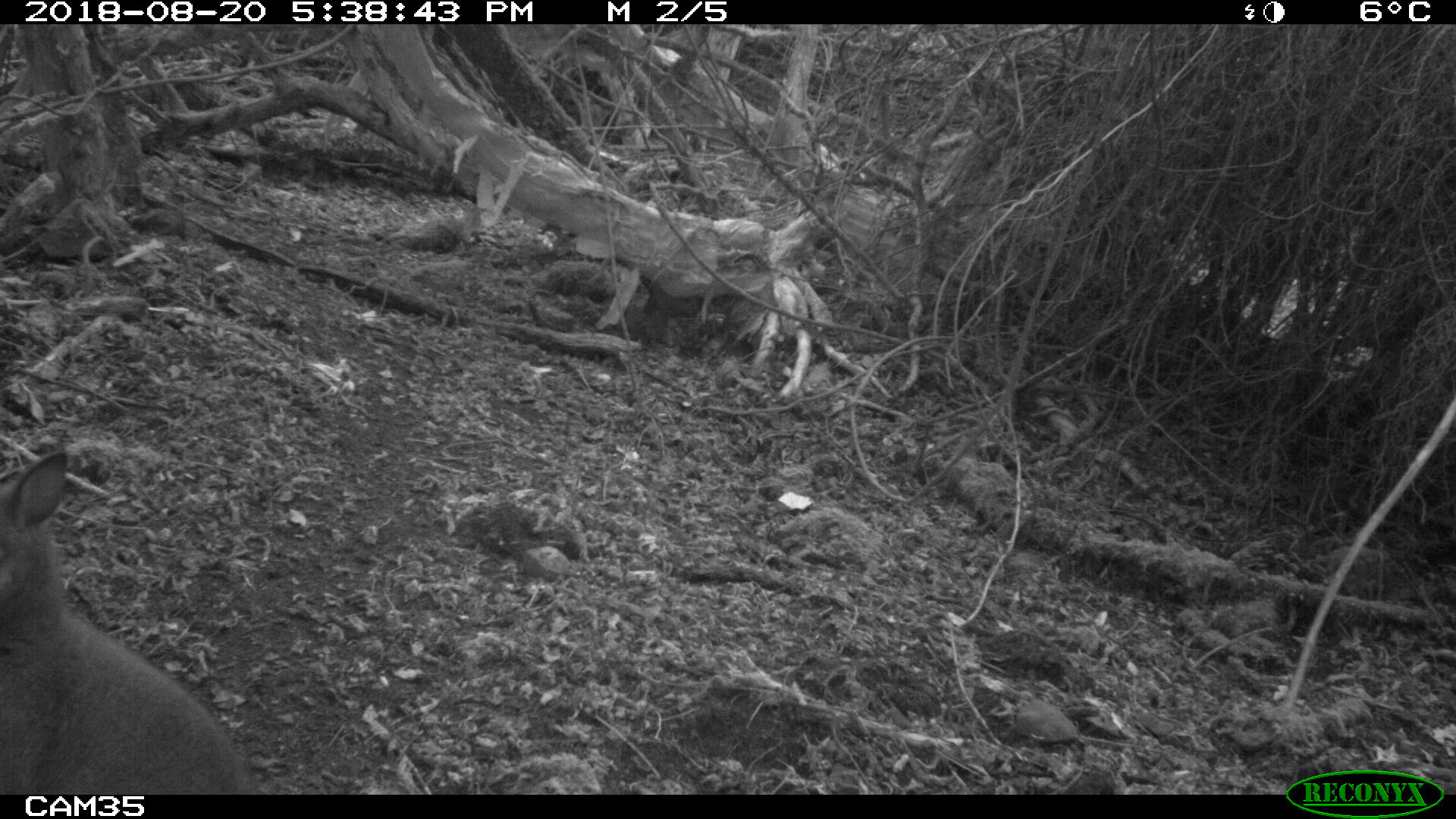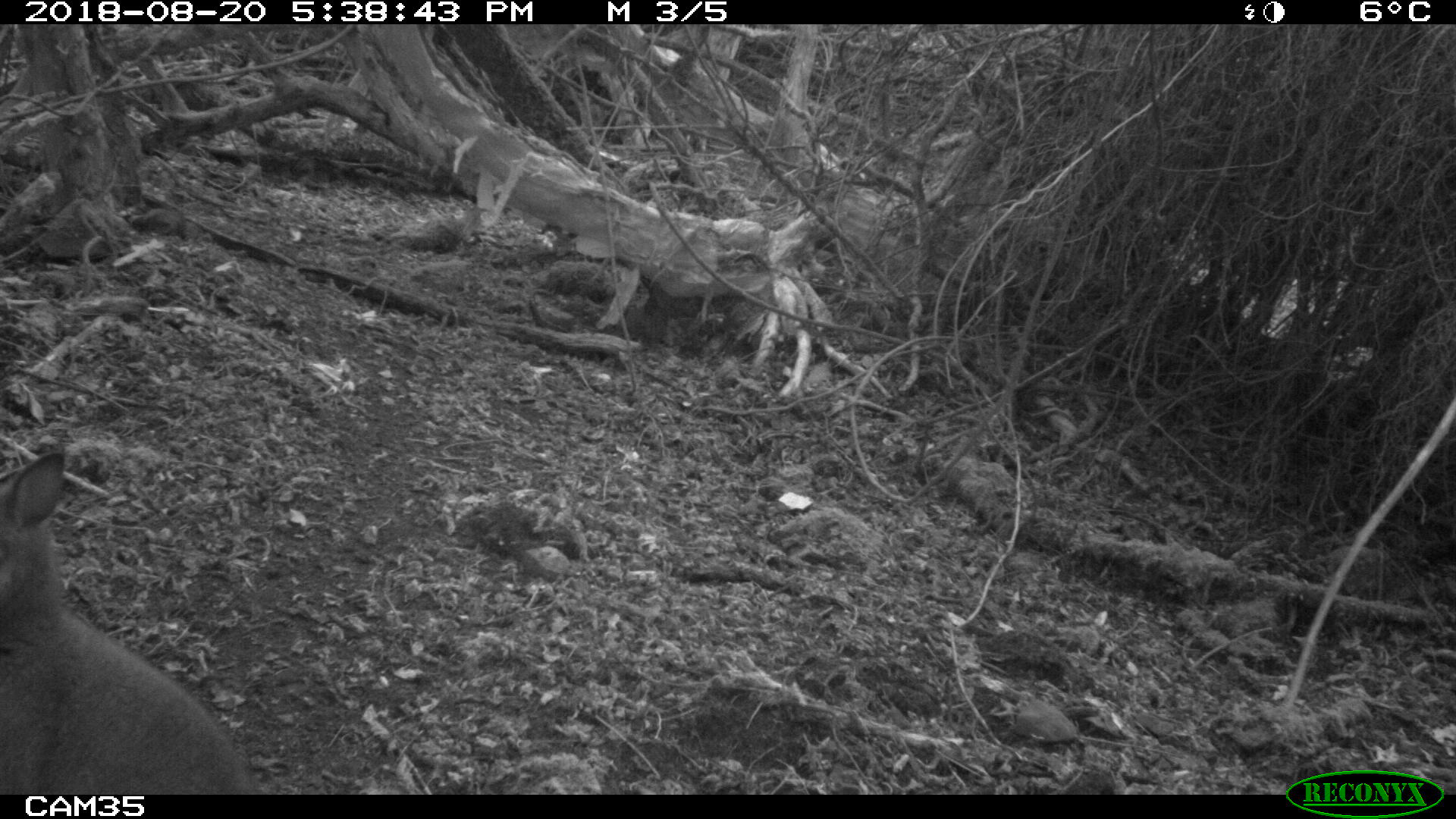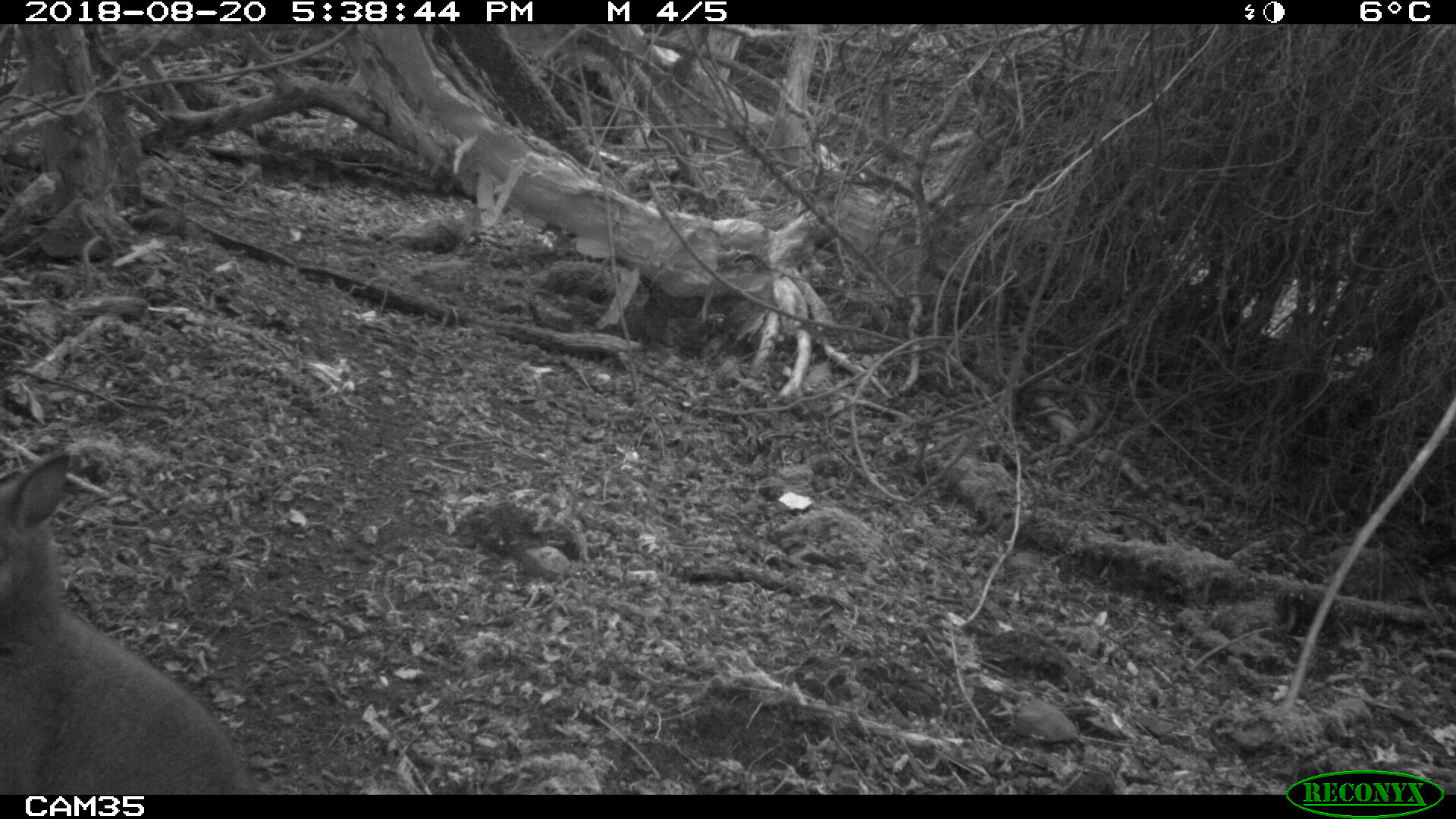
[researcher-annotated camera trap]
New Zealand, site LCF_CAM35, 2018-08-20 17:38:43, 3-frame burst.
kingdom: Animalia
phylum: Chordata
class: Mammalia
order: Diprotodontia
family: Macropodidae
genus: Notamacropus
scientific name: Notamacropus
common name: wallaby